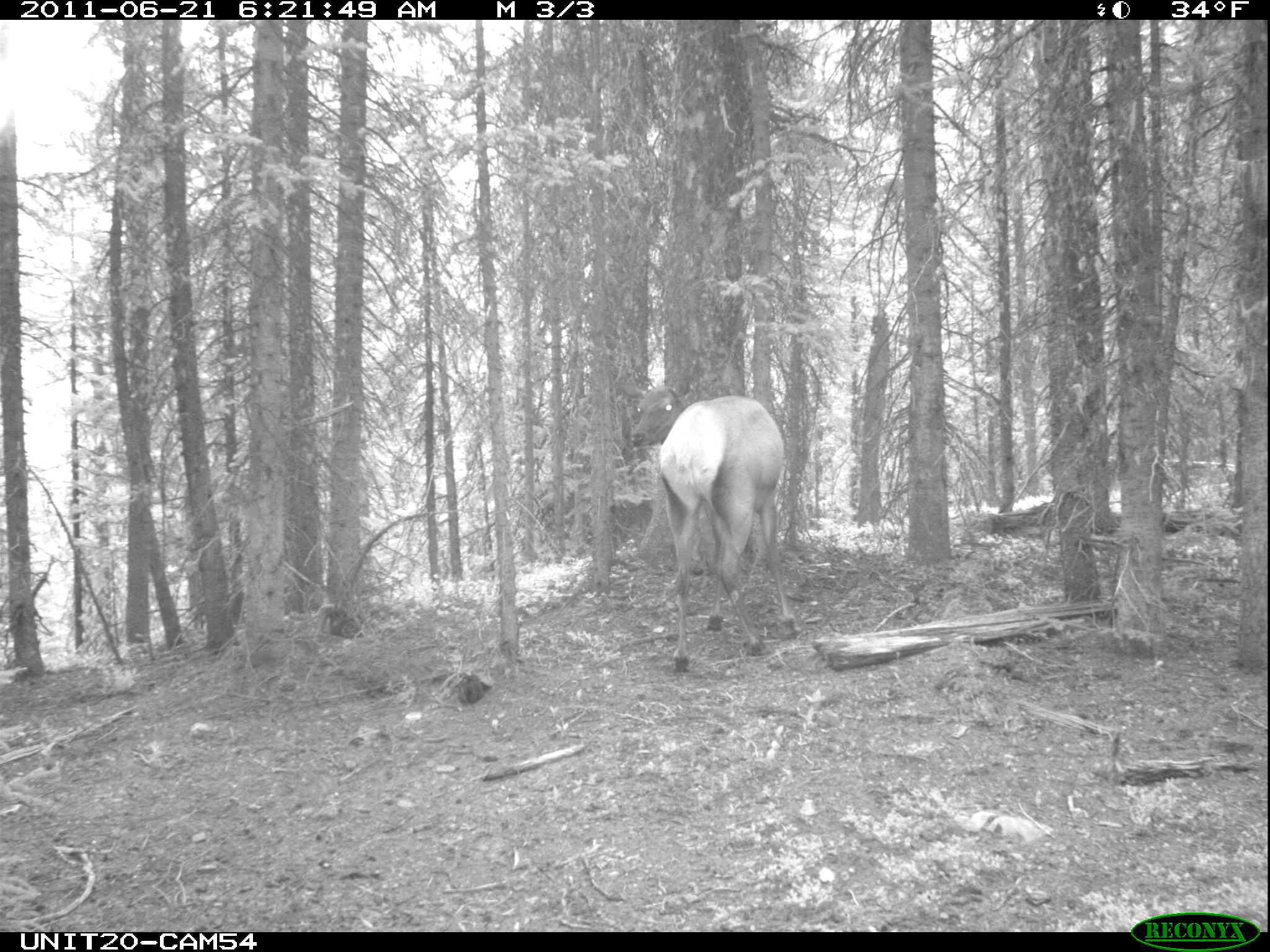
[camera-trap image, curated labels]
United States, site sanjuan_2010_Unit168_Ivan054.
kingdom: Animalia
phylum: Chordata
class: Mammalia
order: Artiodactyla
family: Cervidae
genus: Cervus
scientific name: Cervus elaphus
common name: red deer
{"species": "Cervus elaphus (red deer)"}